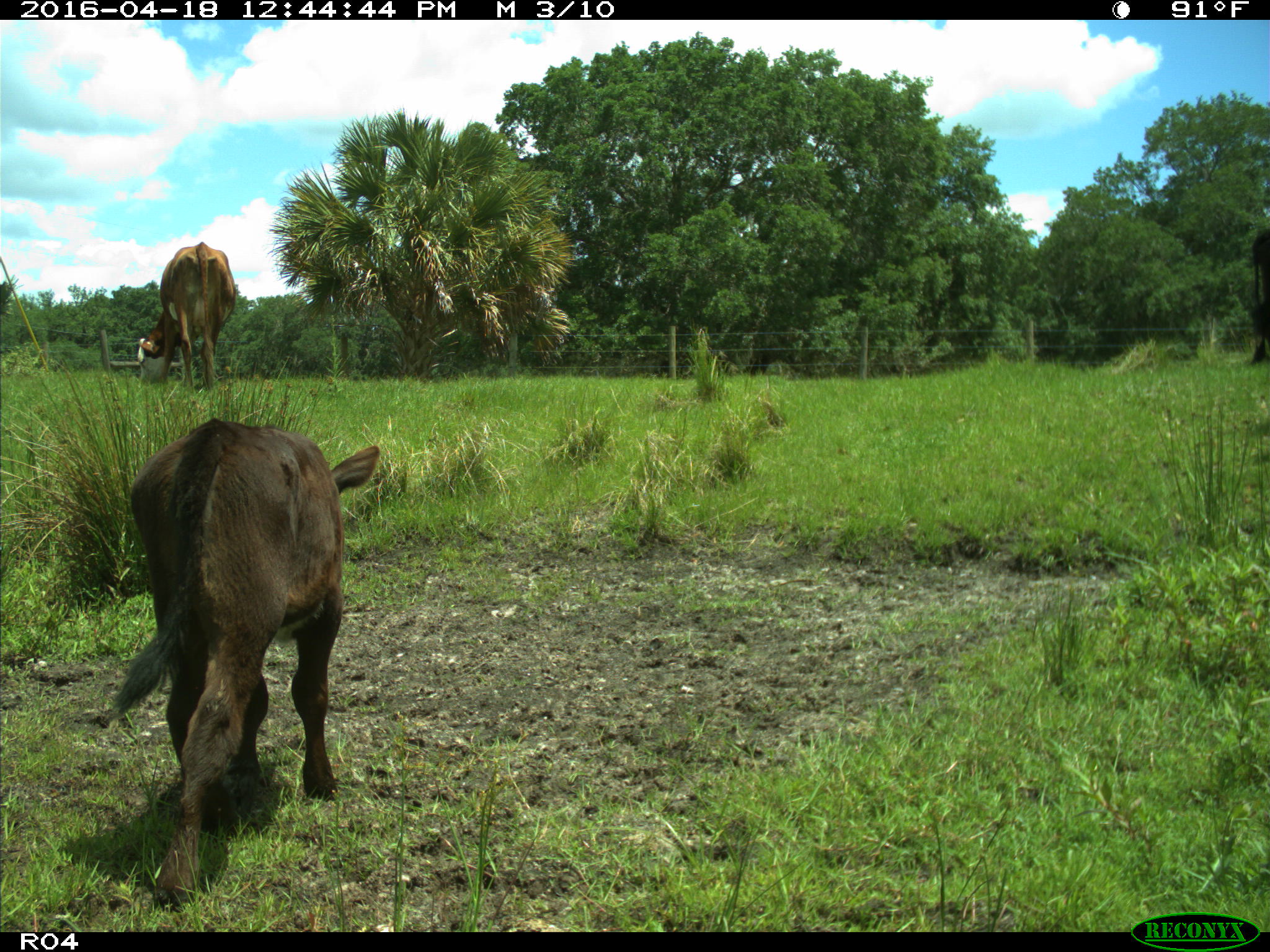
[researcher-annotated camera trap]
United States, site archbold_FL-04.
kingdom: Animalia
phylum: Chordata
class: Mammalia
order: Artiodactyla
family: Bovidae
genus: Bos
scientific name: Bos taurus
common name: domestic cow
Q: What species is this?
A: Bos taurus (domestic cow).